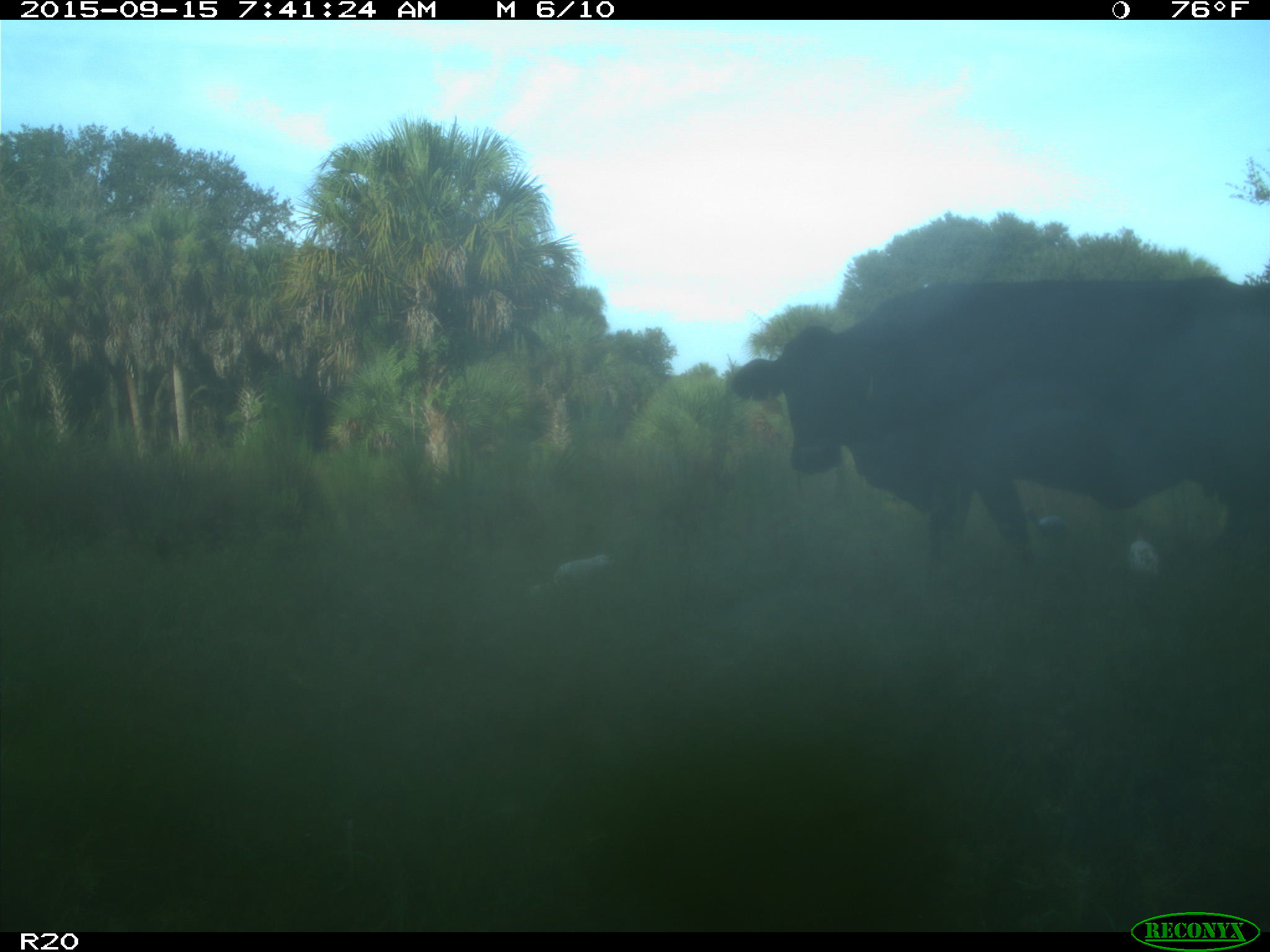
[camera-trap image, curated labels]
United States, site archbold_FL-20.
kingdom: Animalia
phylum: Chordata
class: Mammalia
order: Artiodactyla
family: Bovidae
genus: Bos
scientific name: Bos taurus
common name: domestic cow